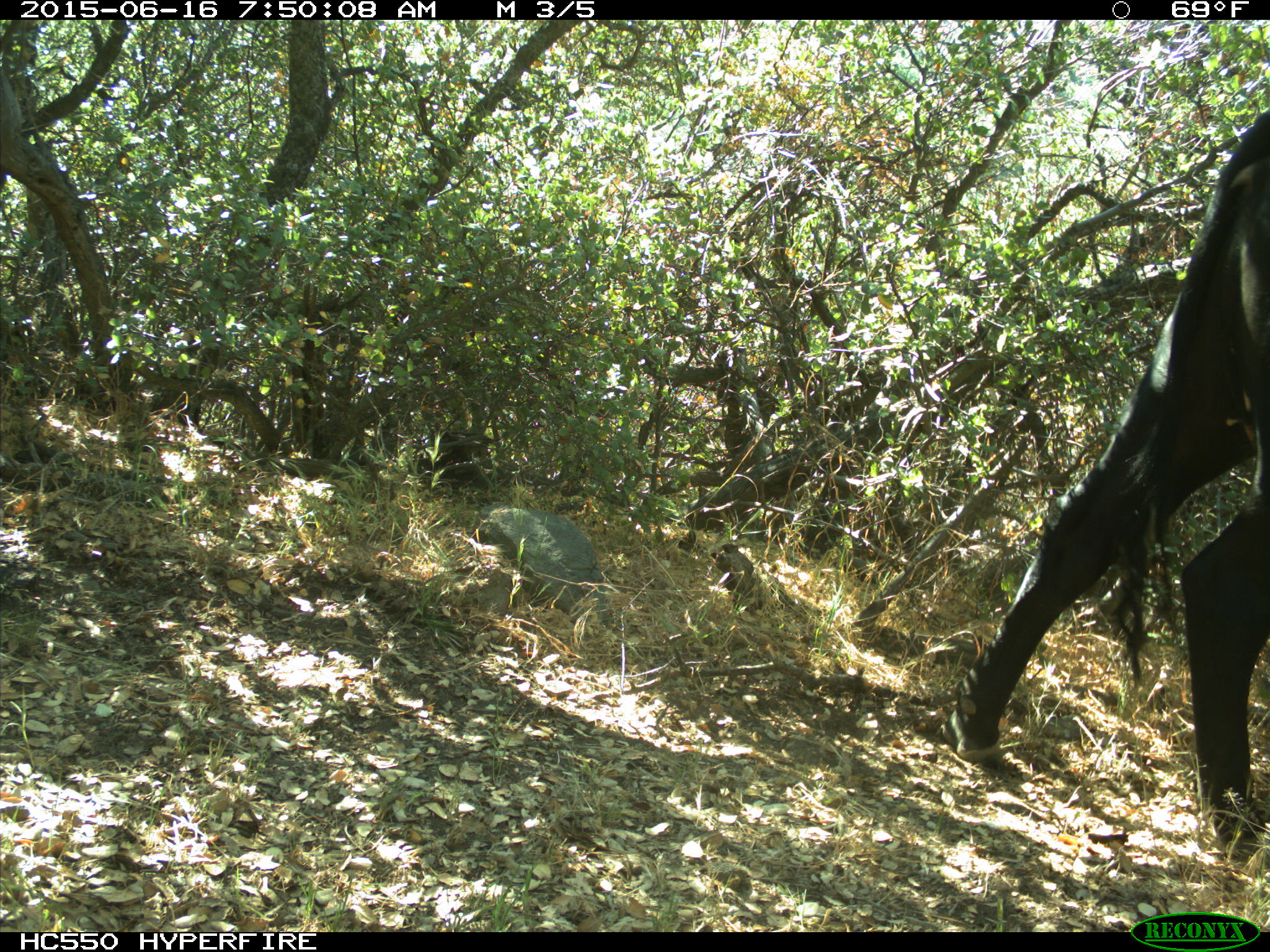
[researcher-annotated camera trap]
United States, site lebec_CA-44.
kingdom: Animalia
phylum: Chordata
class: Mammalia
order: Artiodactyla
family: Bovidae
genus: Bos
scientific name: Bos taurus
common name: domestic cow